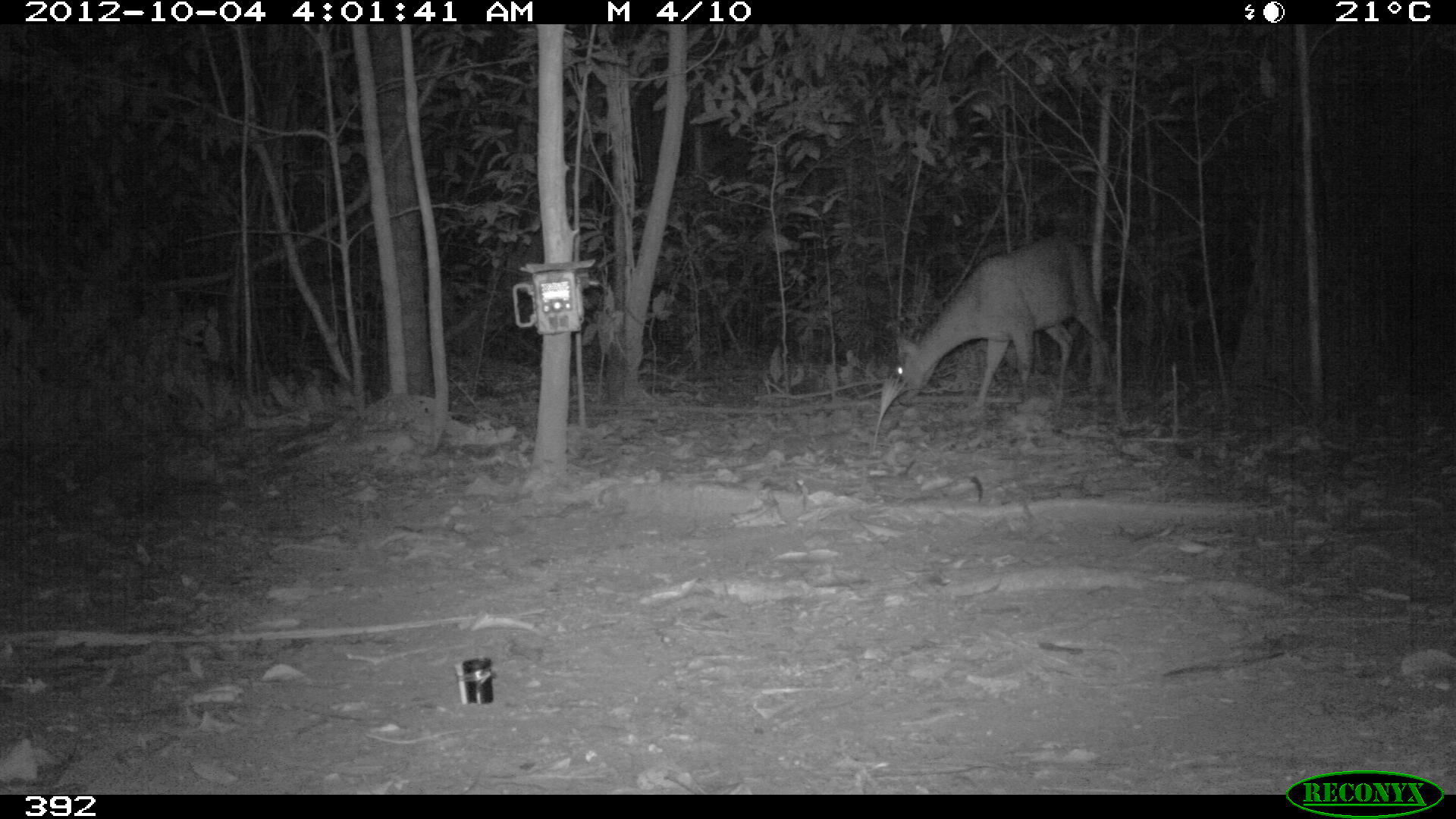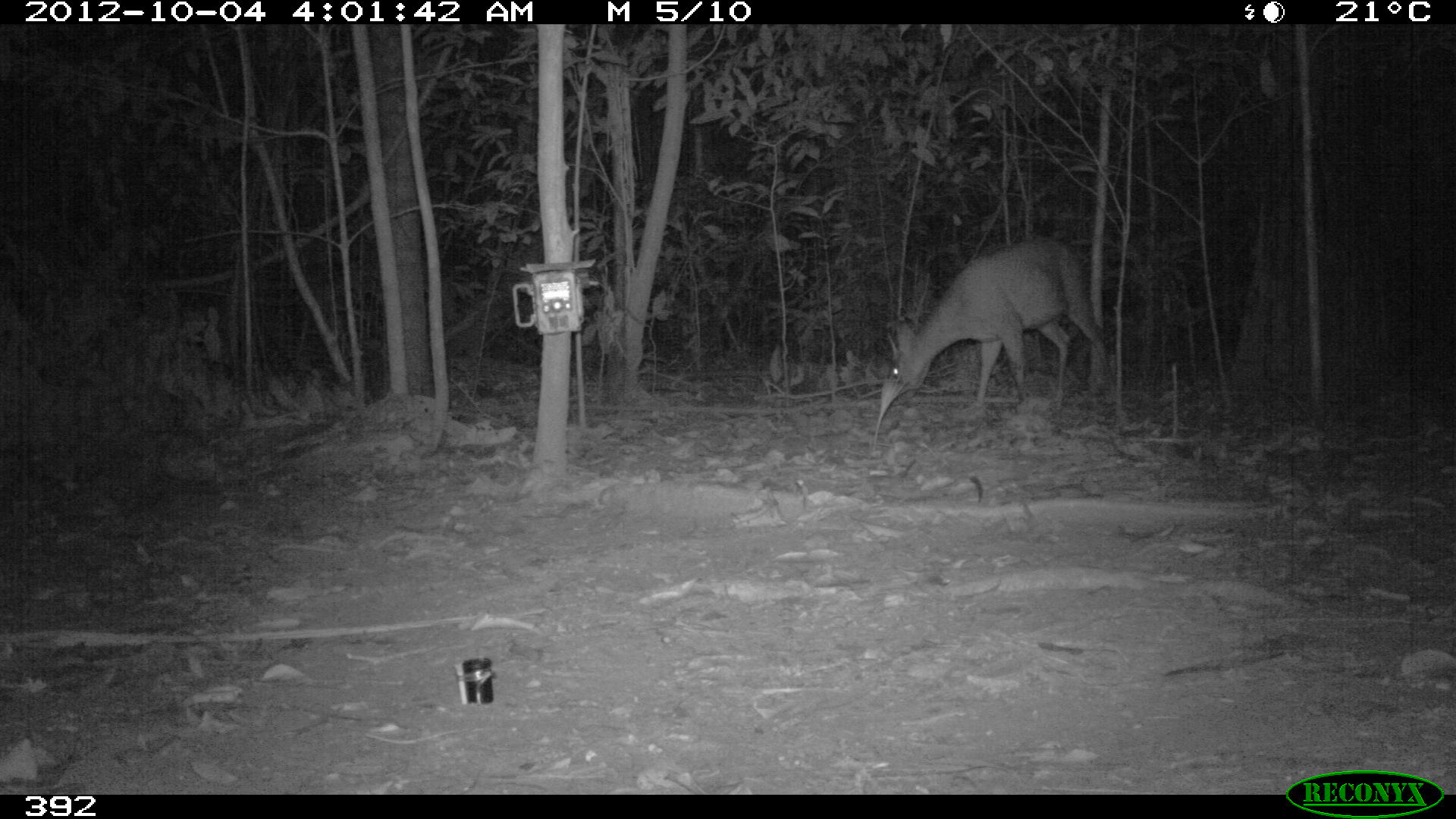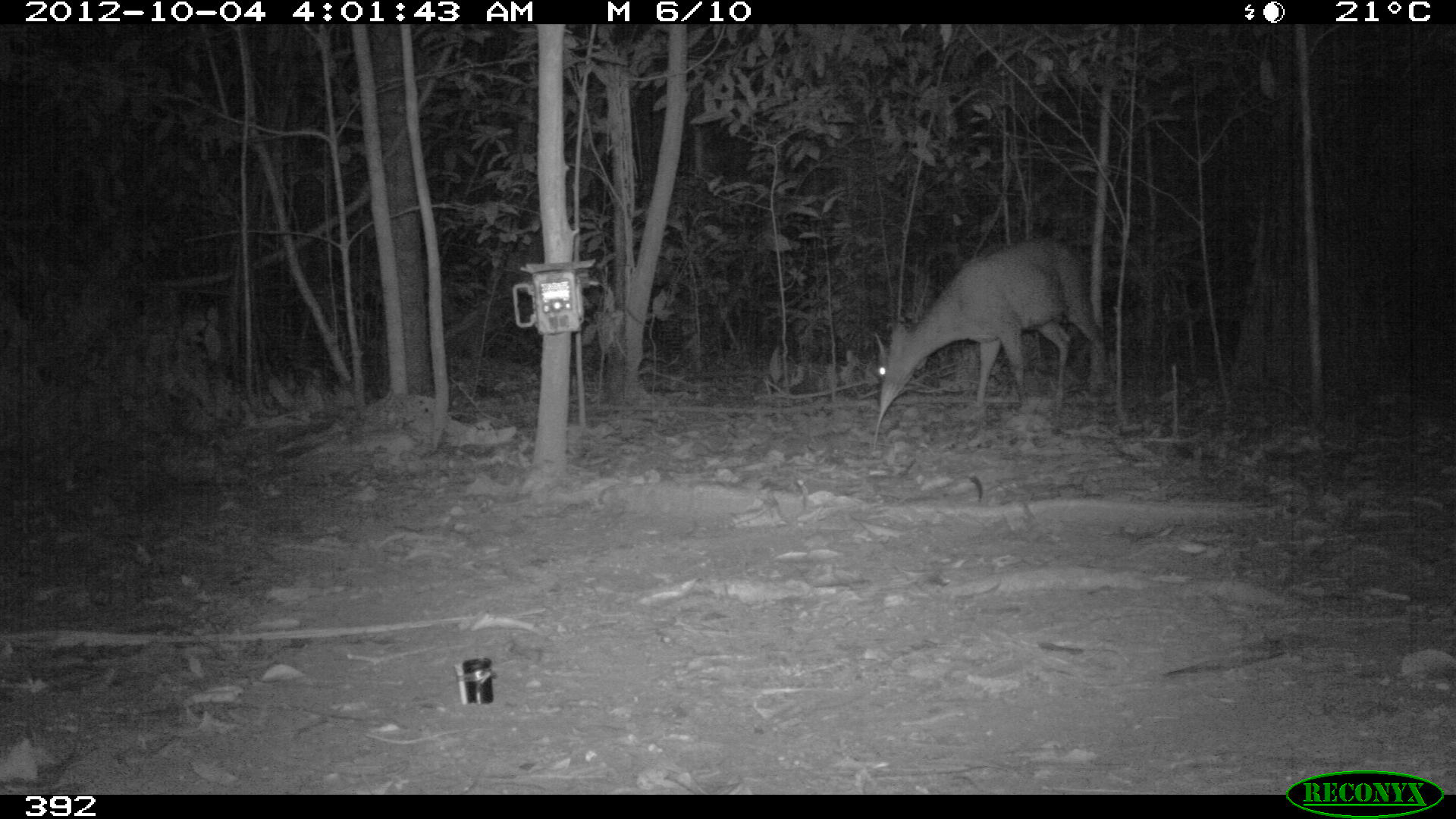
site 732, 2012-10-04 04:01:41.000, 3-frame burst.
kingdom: Animalia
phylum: Chordata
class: Mammalia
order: Artiodactyla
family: Cervidae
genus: Mazama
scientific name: Mazama americana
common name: red brocket